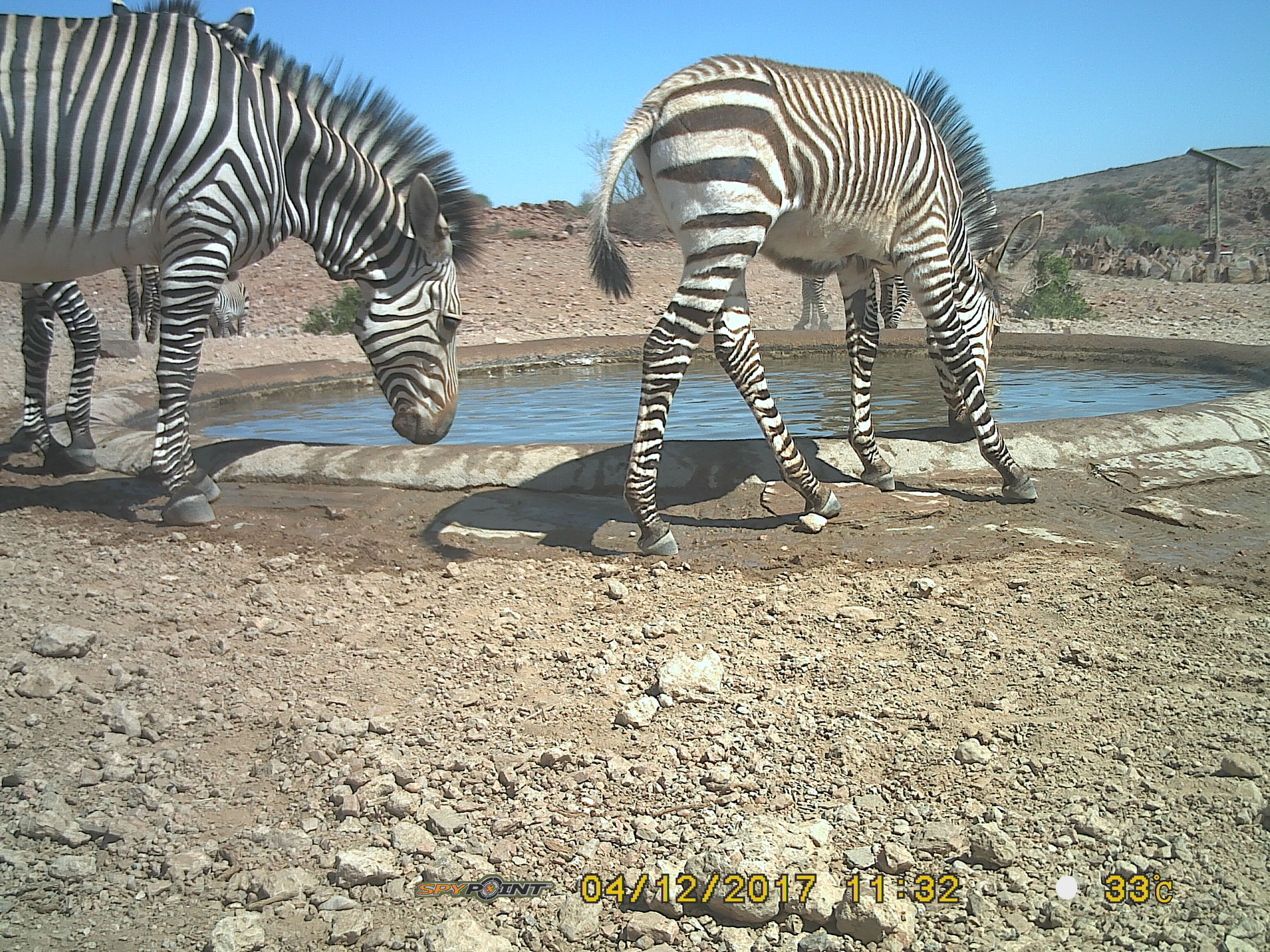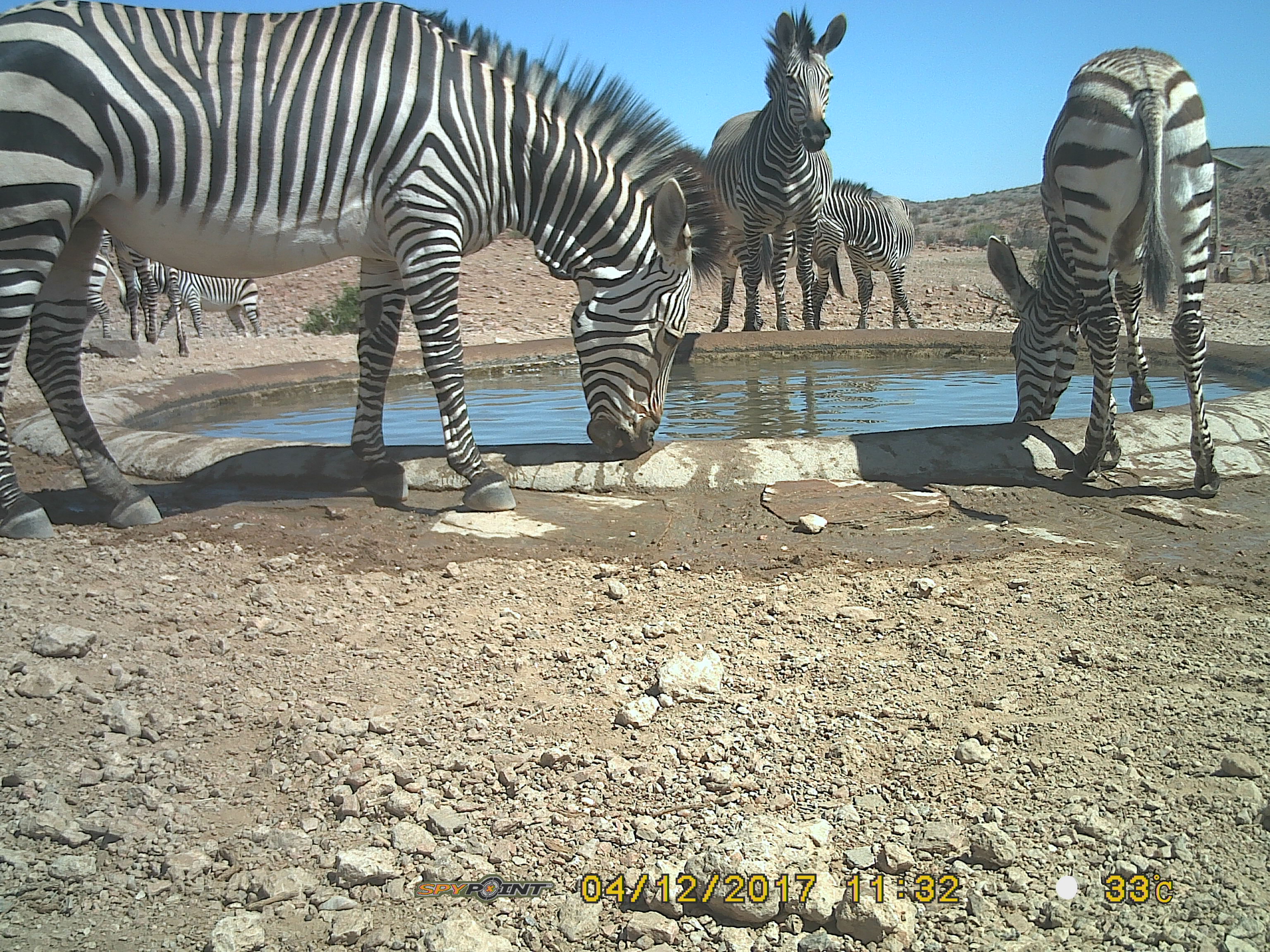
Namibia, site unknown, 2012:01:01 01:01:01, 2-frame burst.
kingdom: Animalia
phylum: Chordata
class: Mammalia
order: Perissodactyla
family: Equidae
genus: Equus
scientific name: Equus zebra hartmannae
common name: hartmann's mountain zebra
Equus zebra hartmannae (hartmann's mountain zebra).